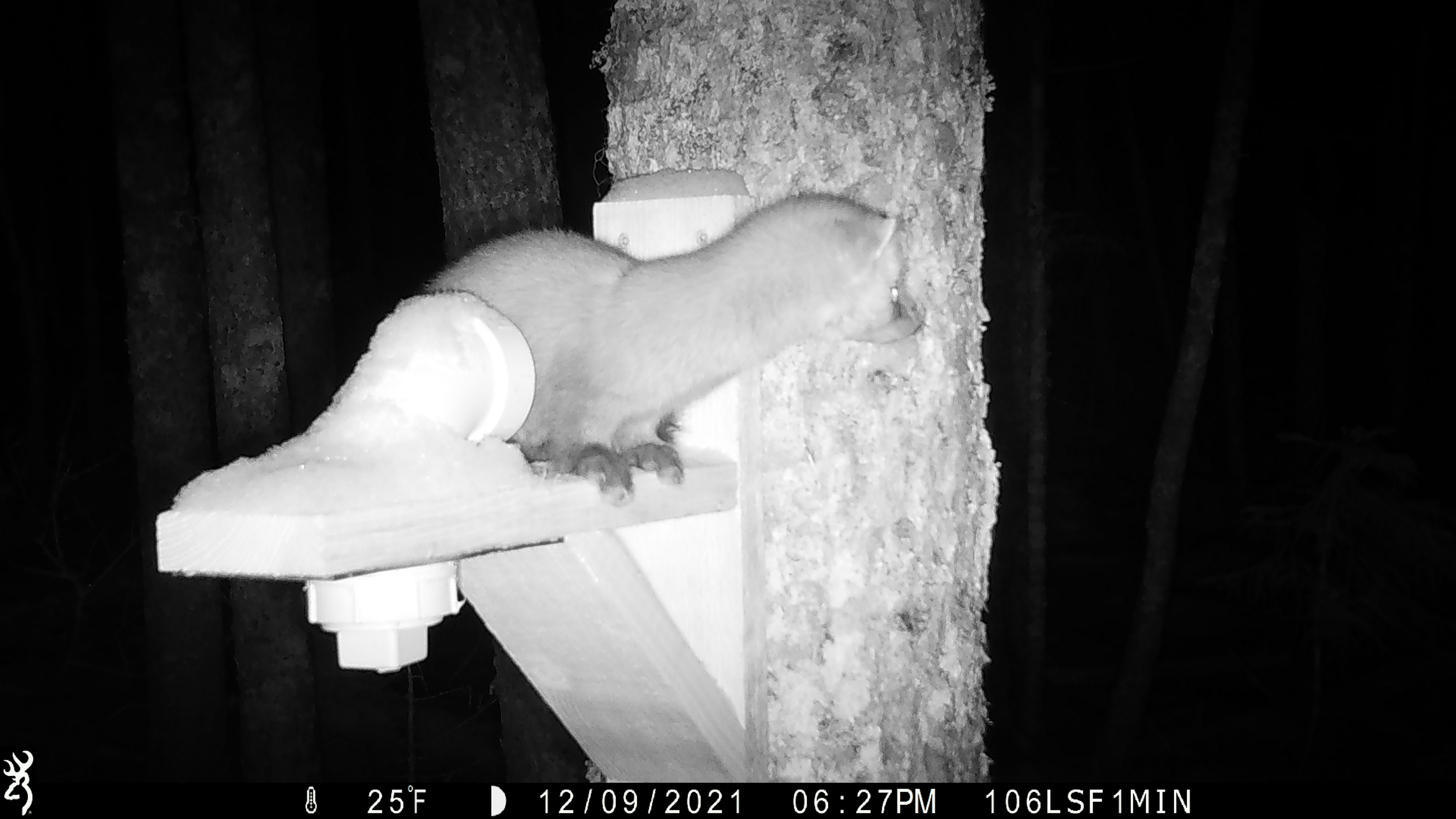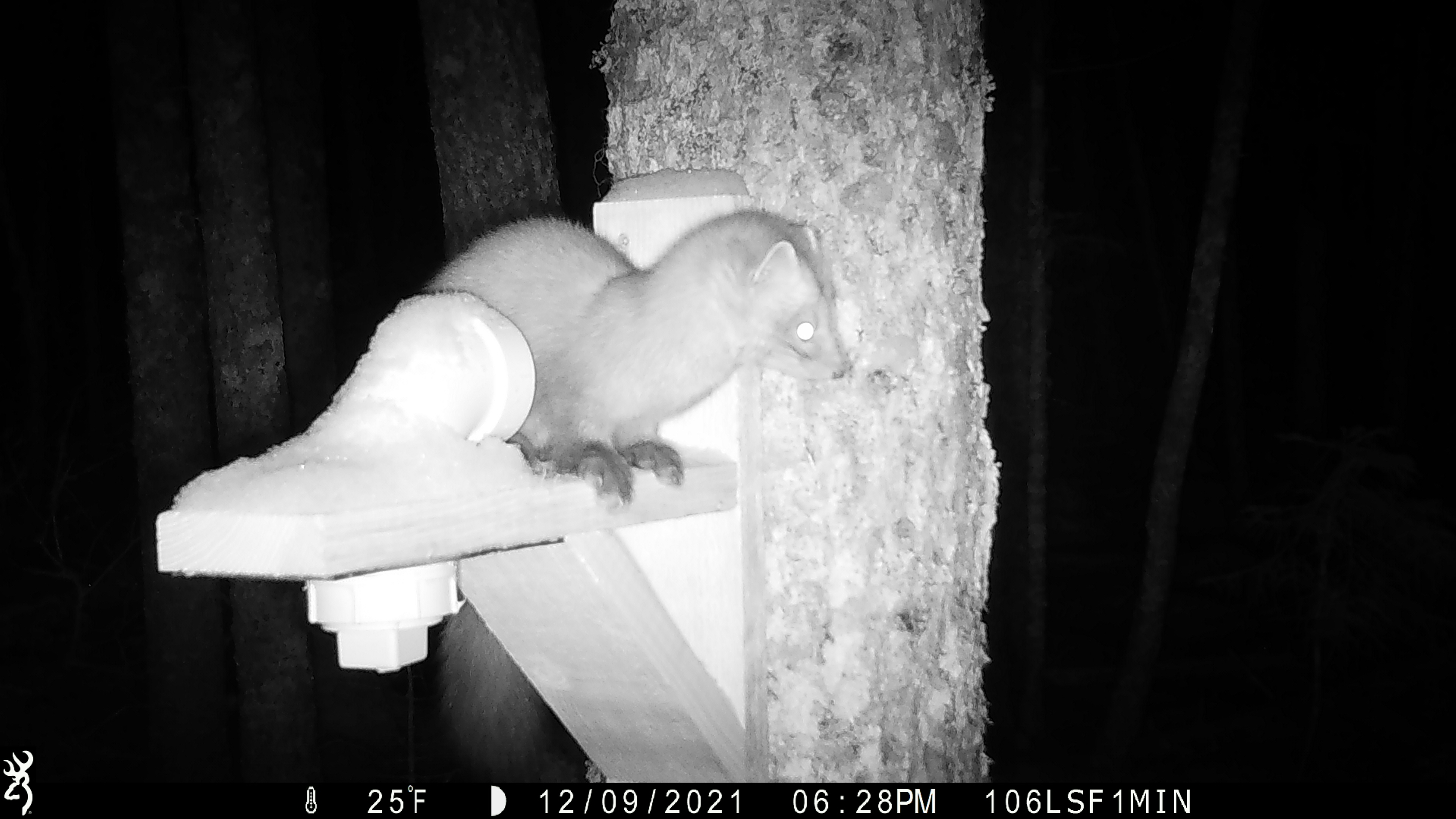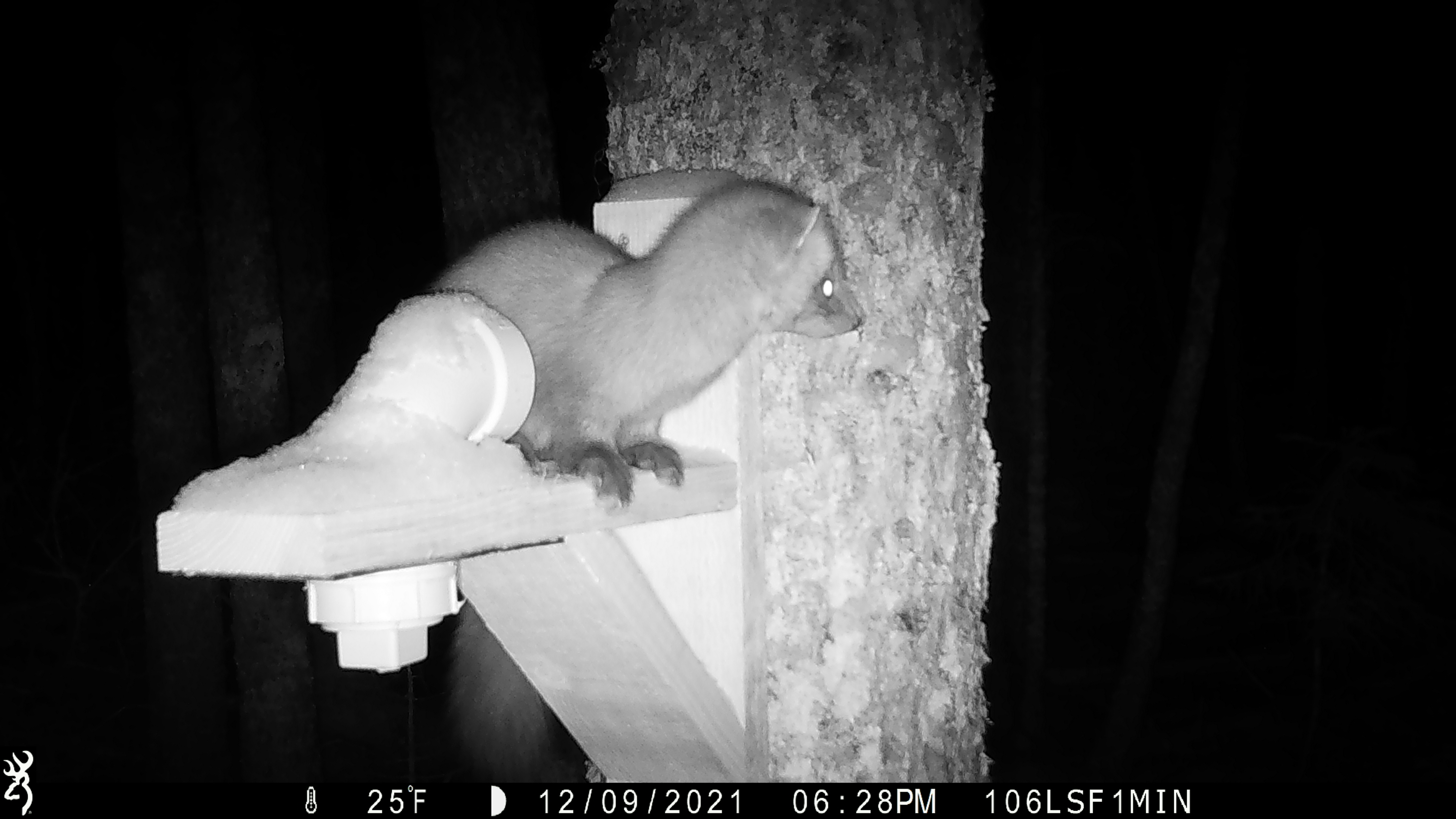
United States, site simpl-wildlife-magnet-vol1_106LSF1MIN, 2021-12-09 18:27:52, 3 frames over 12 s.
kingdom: Animalia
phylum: Chordata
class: Mammalia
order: Carnivora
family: Mustelidae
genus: Martes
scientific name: Martes americana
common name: american marten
American marten (Martes americana).